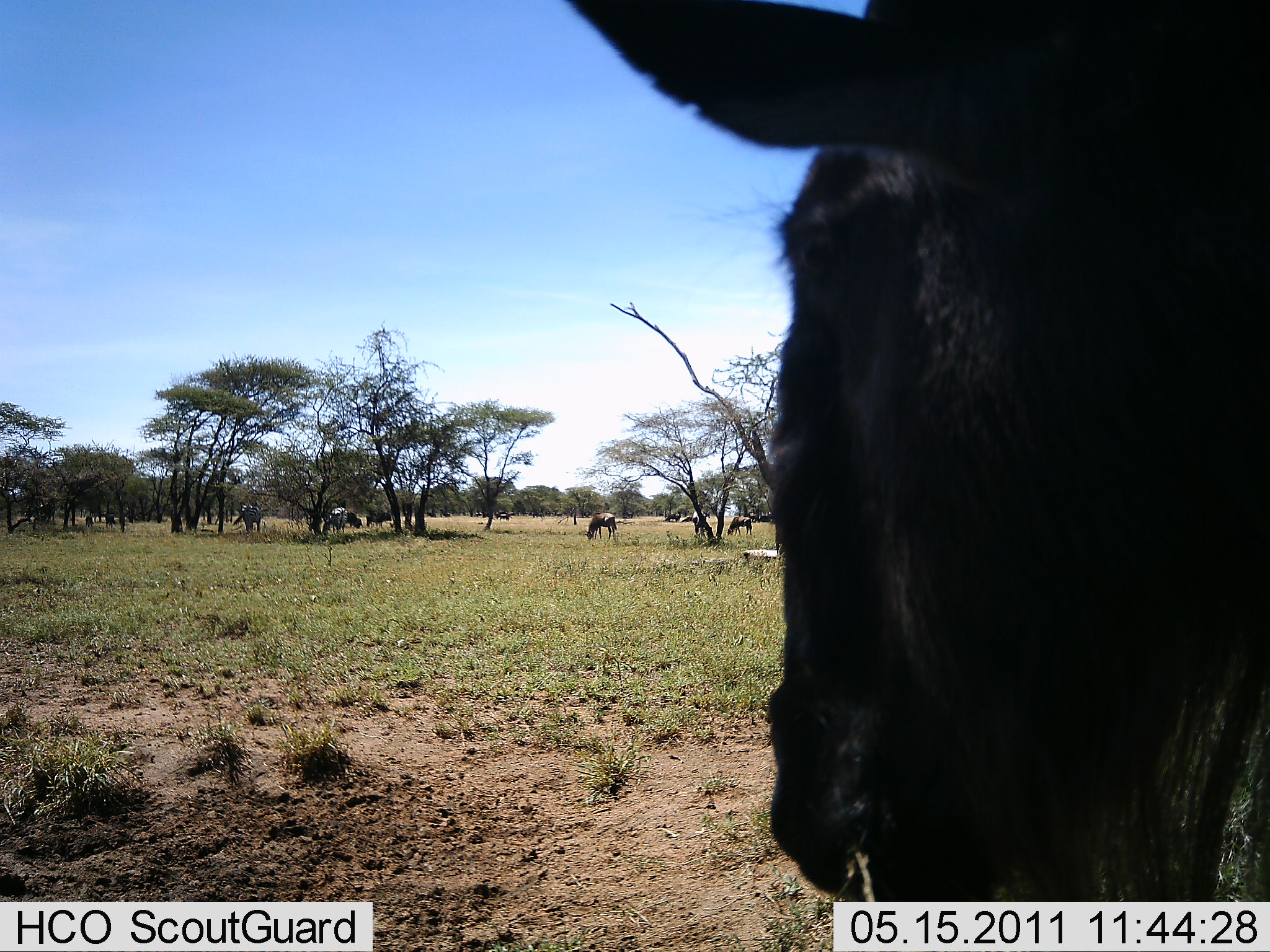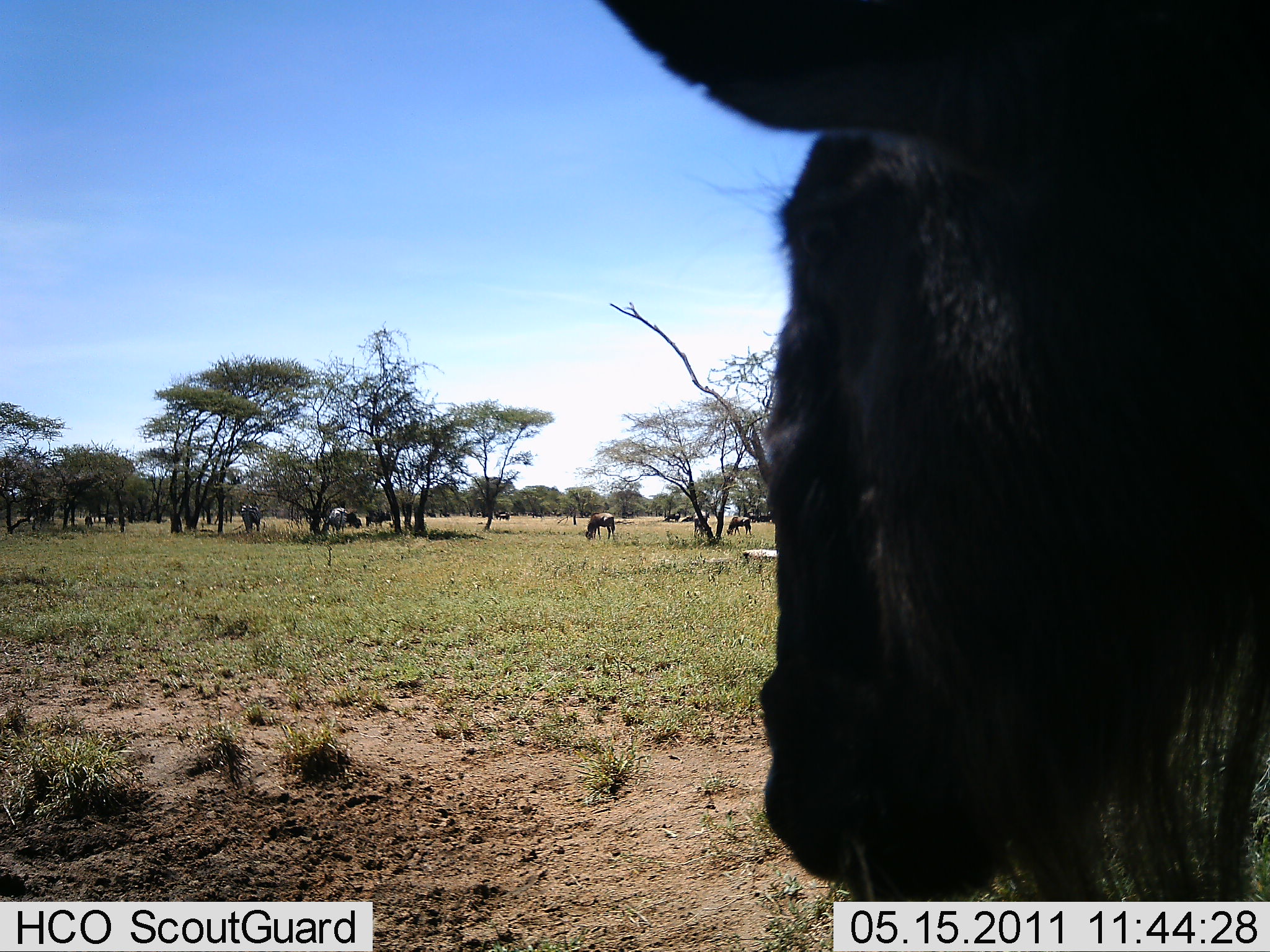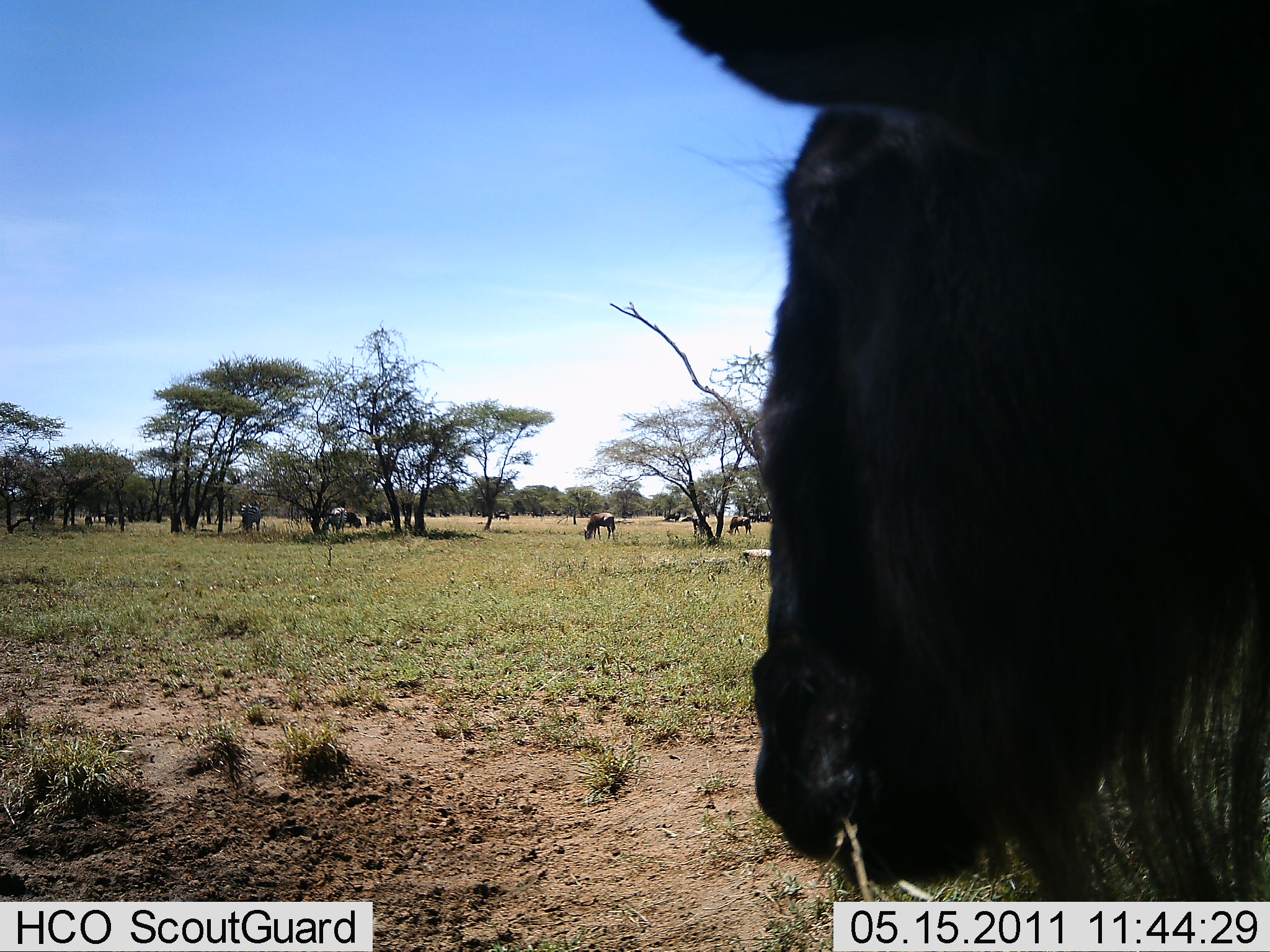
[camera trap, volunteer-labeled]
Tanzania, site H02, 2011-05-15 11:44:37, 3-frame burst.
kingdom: Animalia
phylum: Chordata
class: Mammalia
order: Artiodactyla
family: Bovidae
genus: Connochaetes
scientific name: Connochaetes taurinus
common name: blue wildebeest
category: wildebeest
Wildebeest (blue wildebeest) (Connochaetes taurinus), count 8. Behavior (volunteer vote fractions): standing 60%, resting 0%, moving 0%, interacting 0%. Young present (vote fraction): 0%. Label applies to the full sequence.